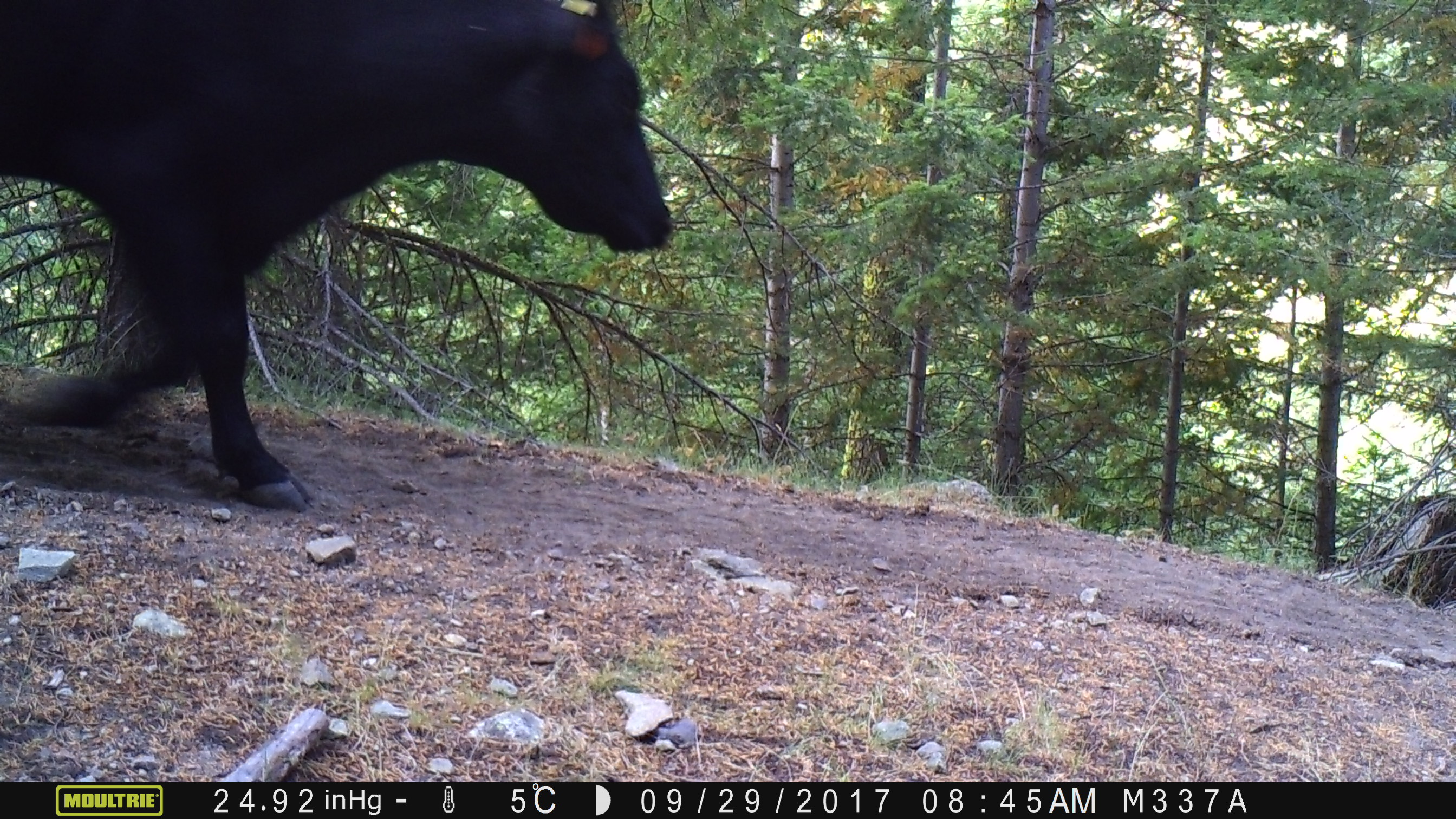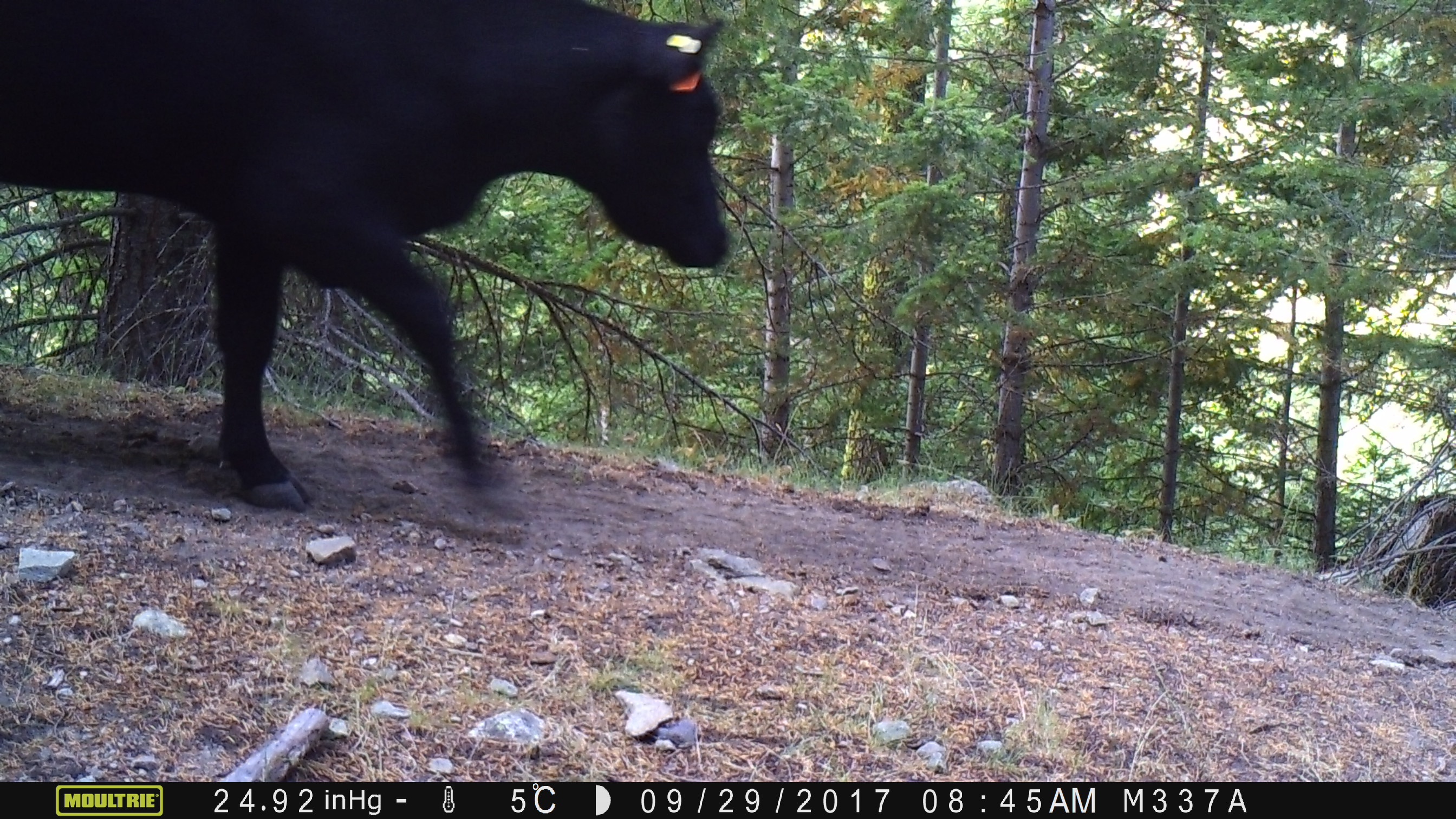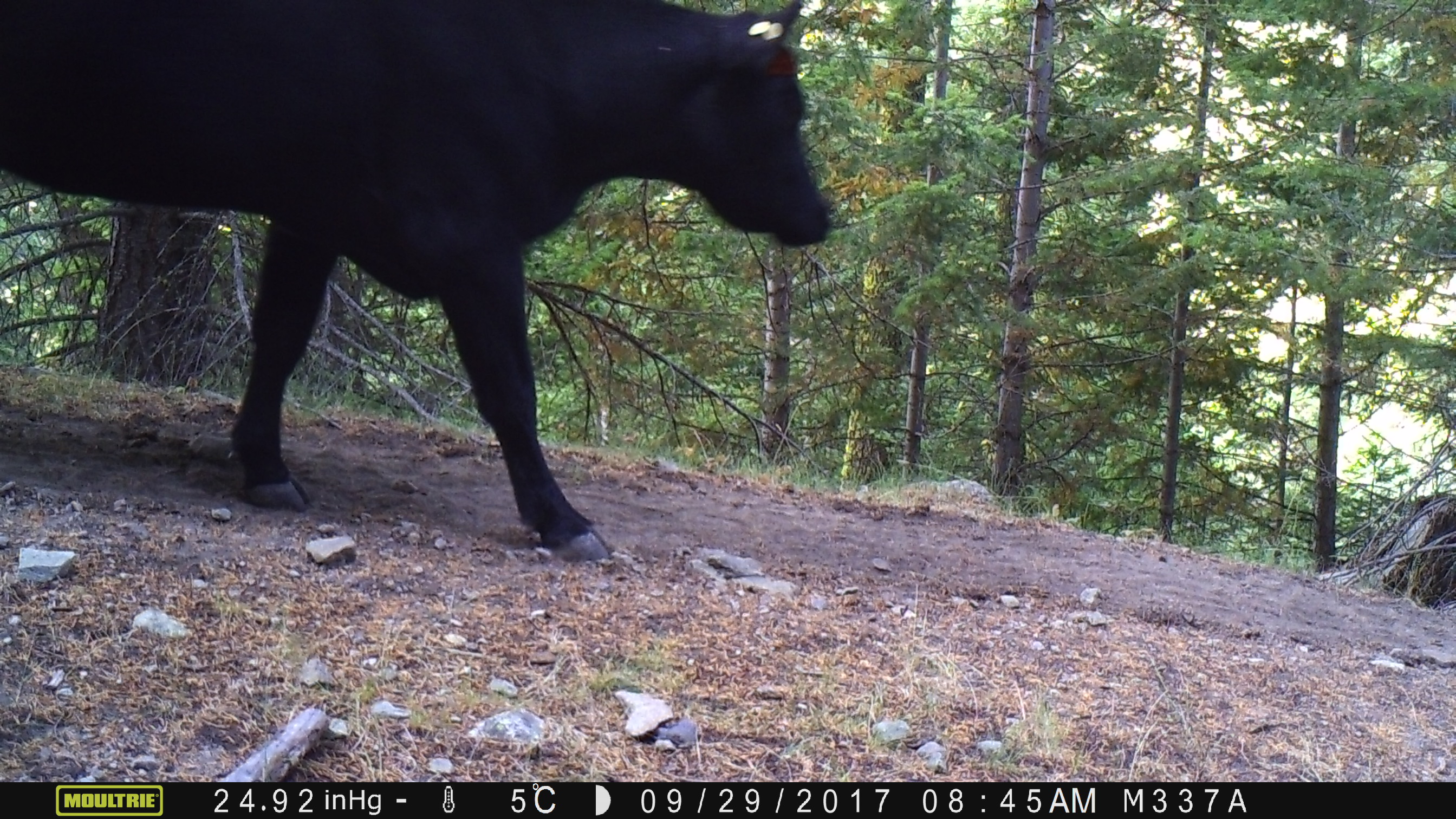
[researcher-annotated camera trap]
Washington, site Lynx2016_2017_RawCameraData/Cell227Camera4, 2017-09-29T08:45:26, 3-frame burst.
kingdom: Animalia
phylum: Chordata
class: Mammalia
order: Artiodactyla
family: Bovidae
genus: Bos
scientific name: Bos taurus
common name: domestic cattle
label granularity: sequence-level